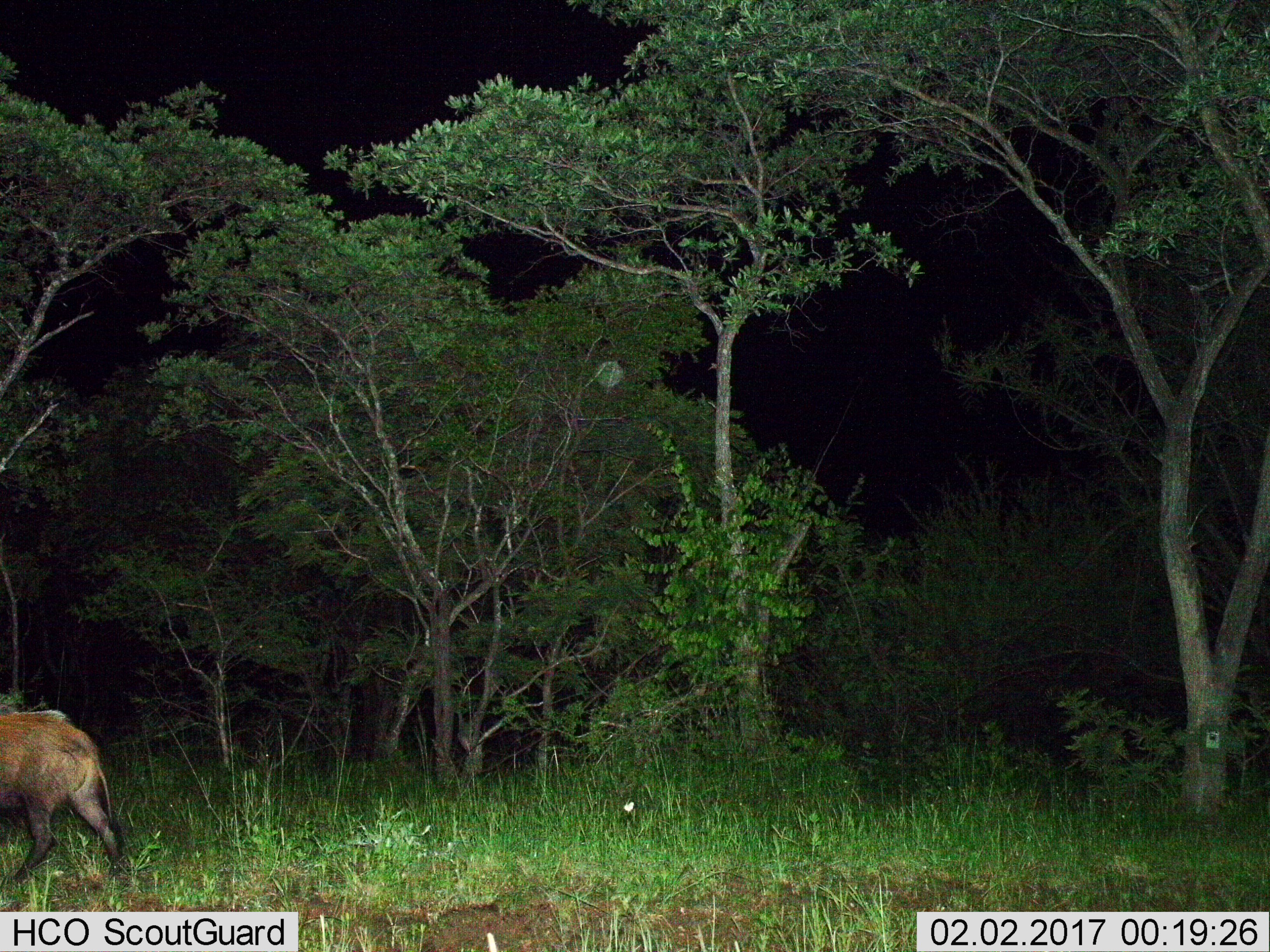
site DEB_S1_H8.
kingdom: Animalia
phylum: Chordata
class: Mammalia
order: Artiodactyla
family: Suidae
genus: Potamochoerus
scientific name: Potamochoerus larvatus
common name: bushpig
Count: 1.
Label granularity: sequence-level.